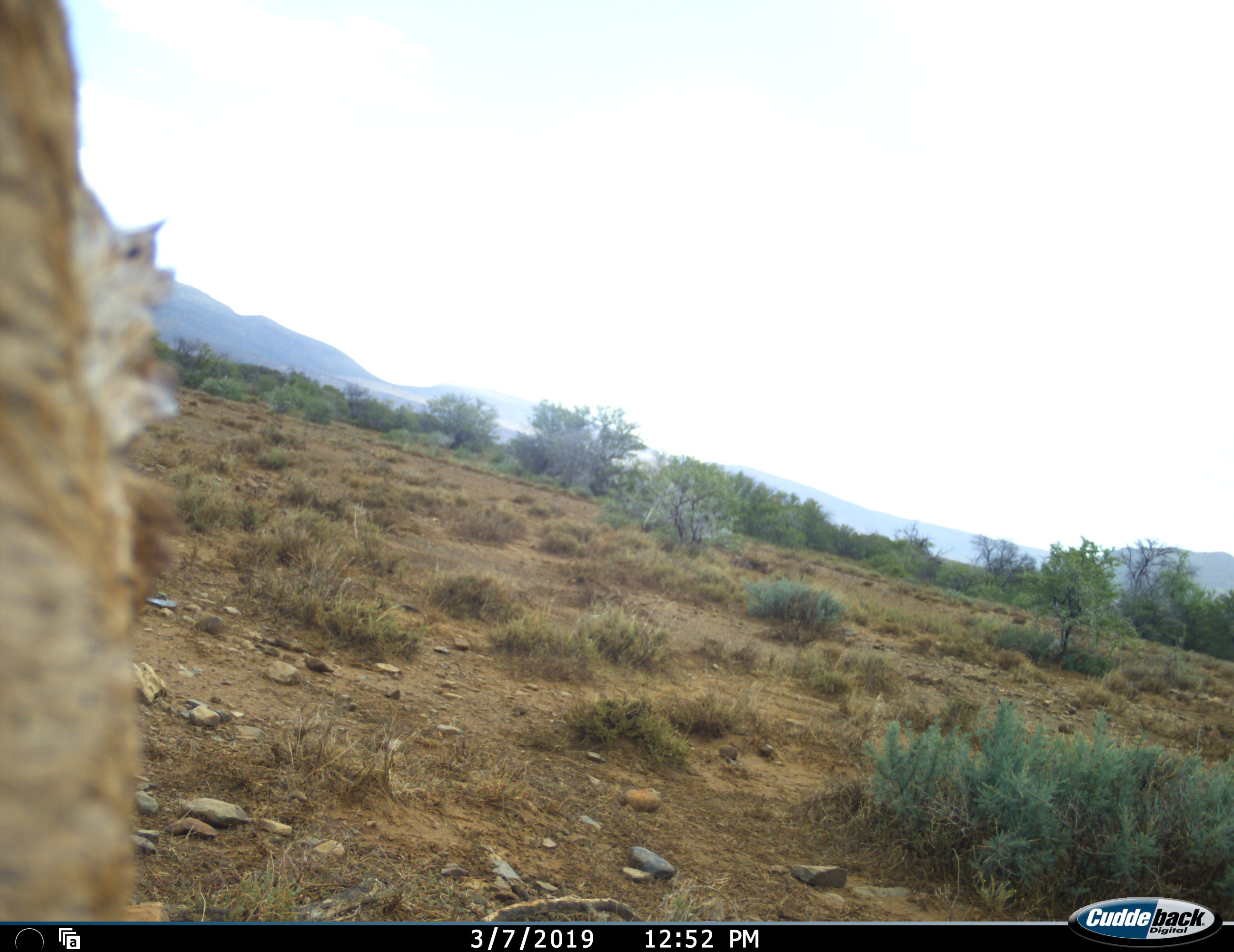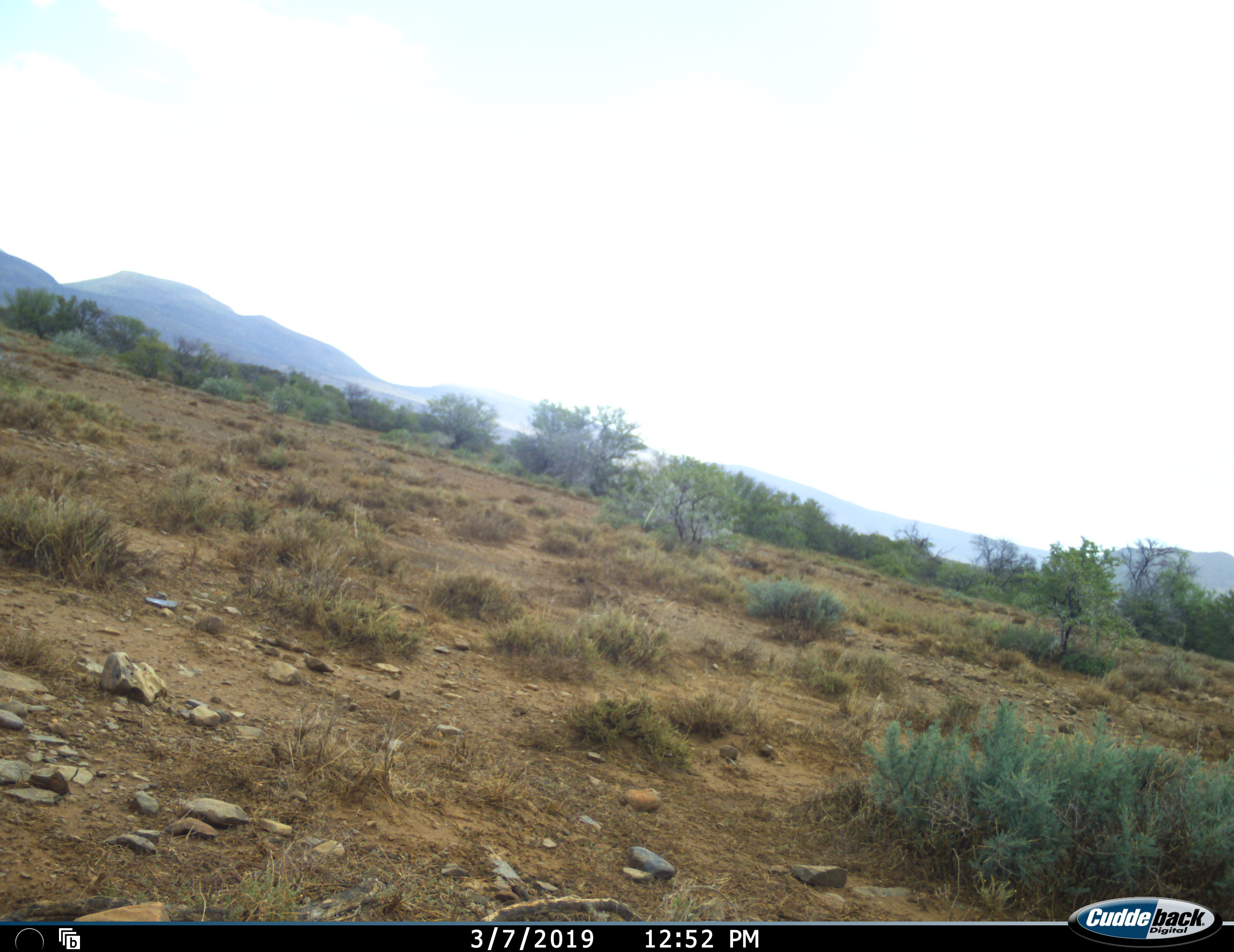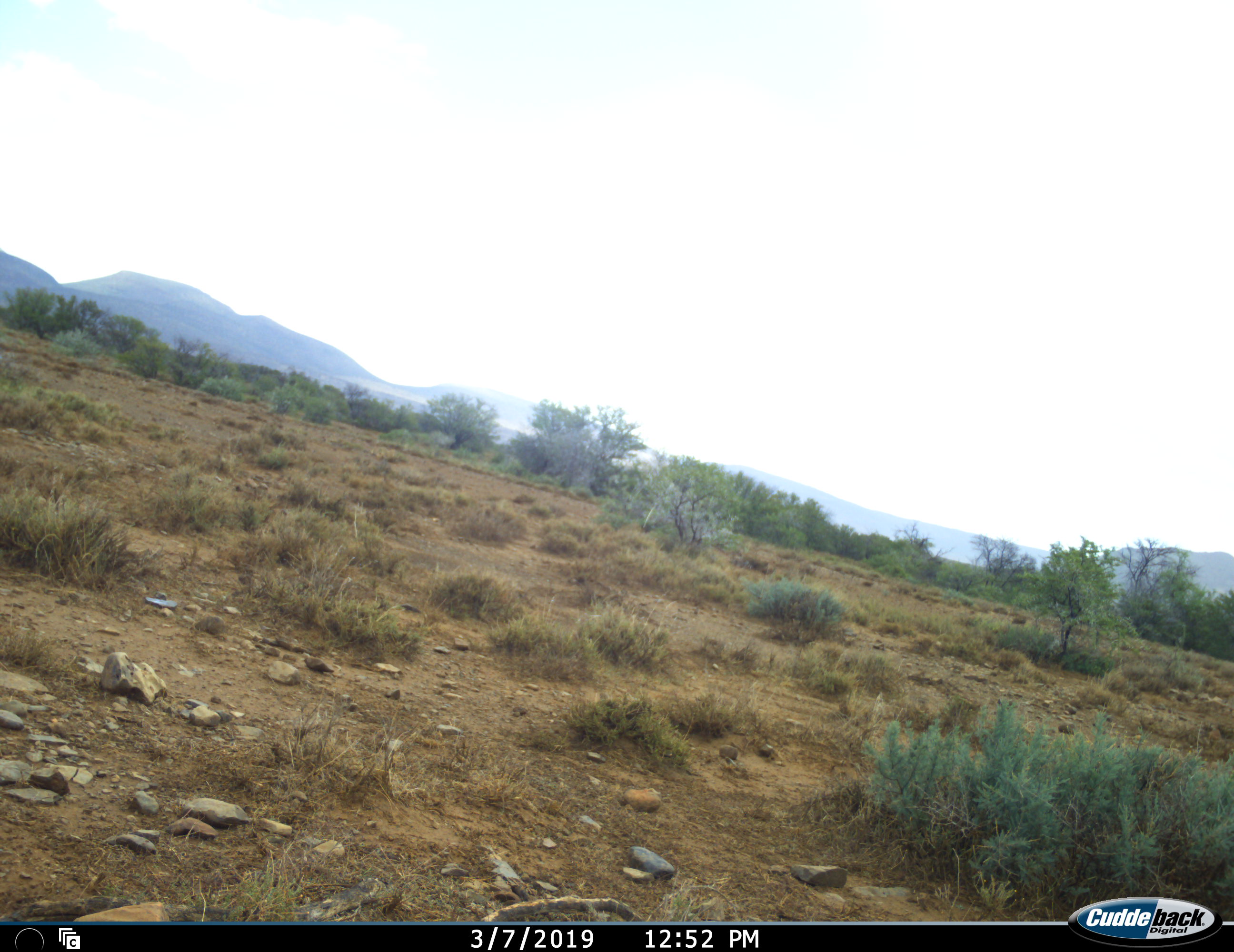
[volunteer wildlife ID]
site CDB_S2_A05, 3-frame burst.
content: unidentified animal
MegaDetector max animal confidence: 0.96